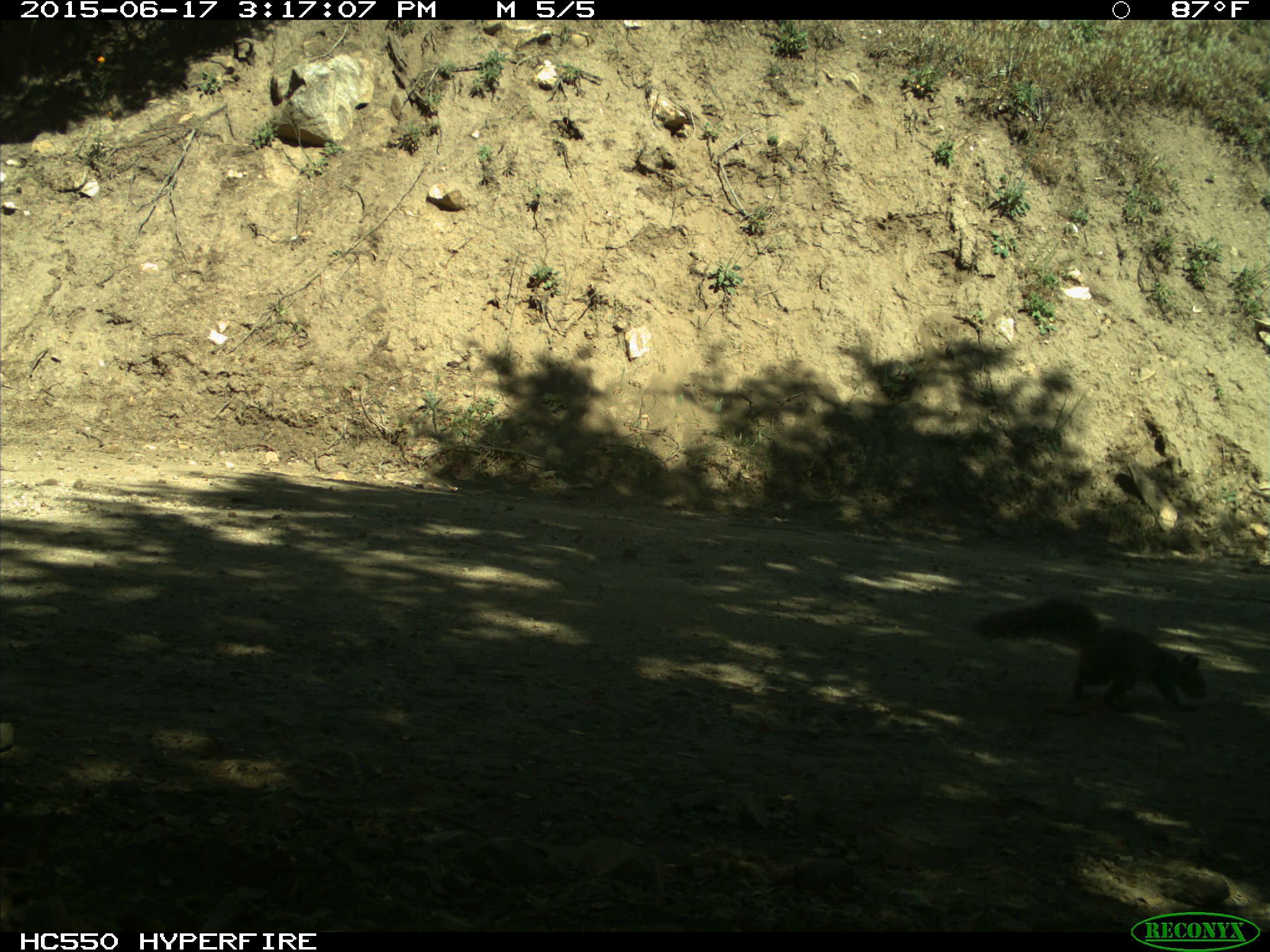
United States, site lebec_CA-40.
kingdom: Animalia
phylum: Chordata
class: Mammalia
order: Rodentia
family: Sciuridae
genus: Sciurus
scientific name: Sciurus carolinensis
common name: eastern gray squirrel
Sciurus carolinensis (eastern gray squirrel).